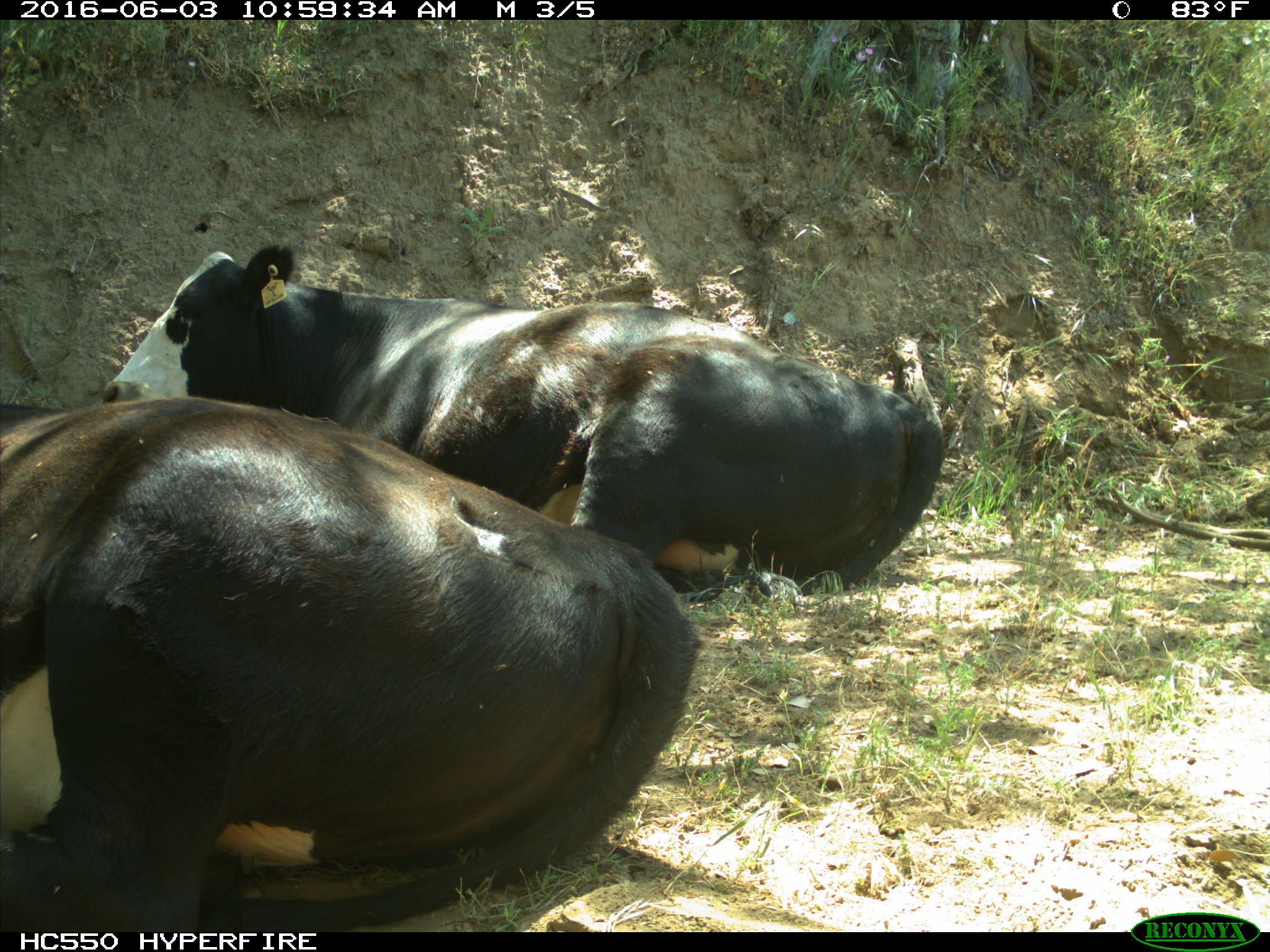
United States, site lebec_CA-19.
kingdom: Animalia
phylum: Chordata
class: Mammalia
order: Artiodactyla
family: Bovidae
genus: Bos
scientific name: Bos taurus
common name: domestic cow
Bos taurus (domestic cow).